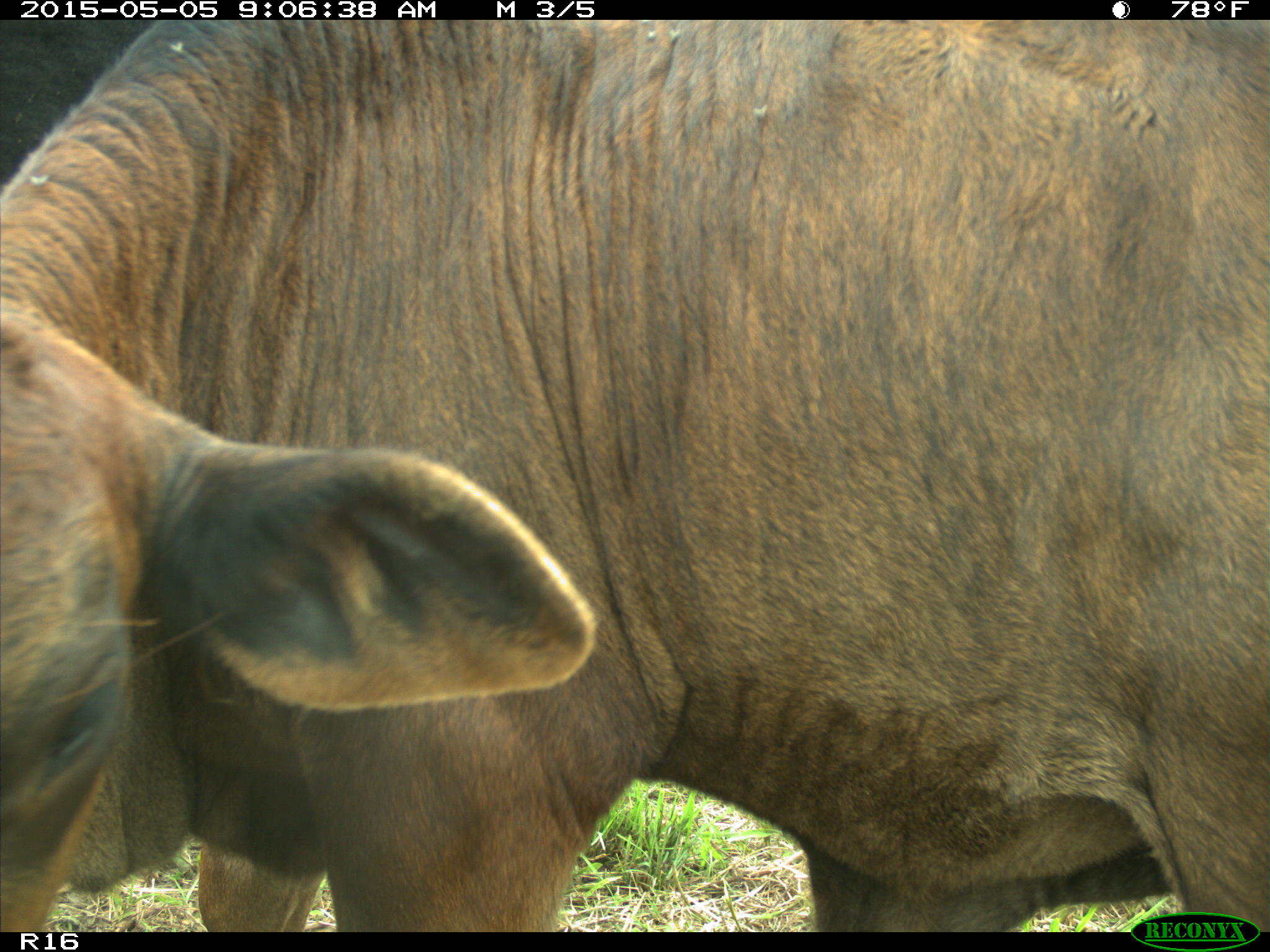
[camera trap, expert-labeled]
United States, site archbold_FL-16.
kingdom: Animalia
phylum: Chordata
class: Mammalia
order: Artiodactyla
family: Bovidae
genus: Bos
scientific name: Bos taurus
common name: domestic cow